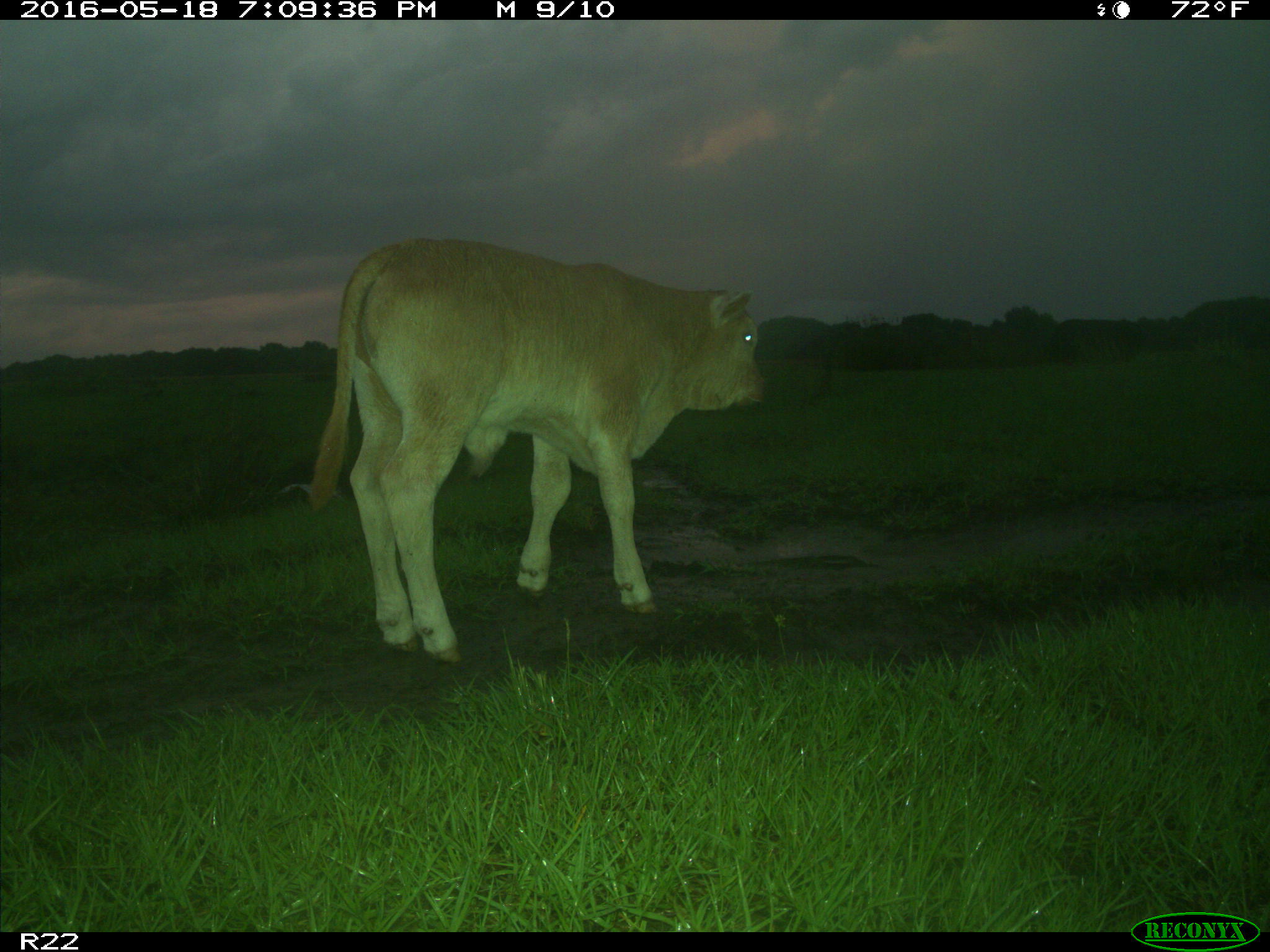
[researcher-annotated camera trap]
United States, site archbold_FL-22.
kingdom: Animalia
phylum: Chordata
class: Mammalia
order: Artiodactyla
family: Bovidae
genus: Bos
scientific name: Bos taurus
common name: domestic cow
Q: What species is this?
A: Bos taurus (domestic cow).